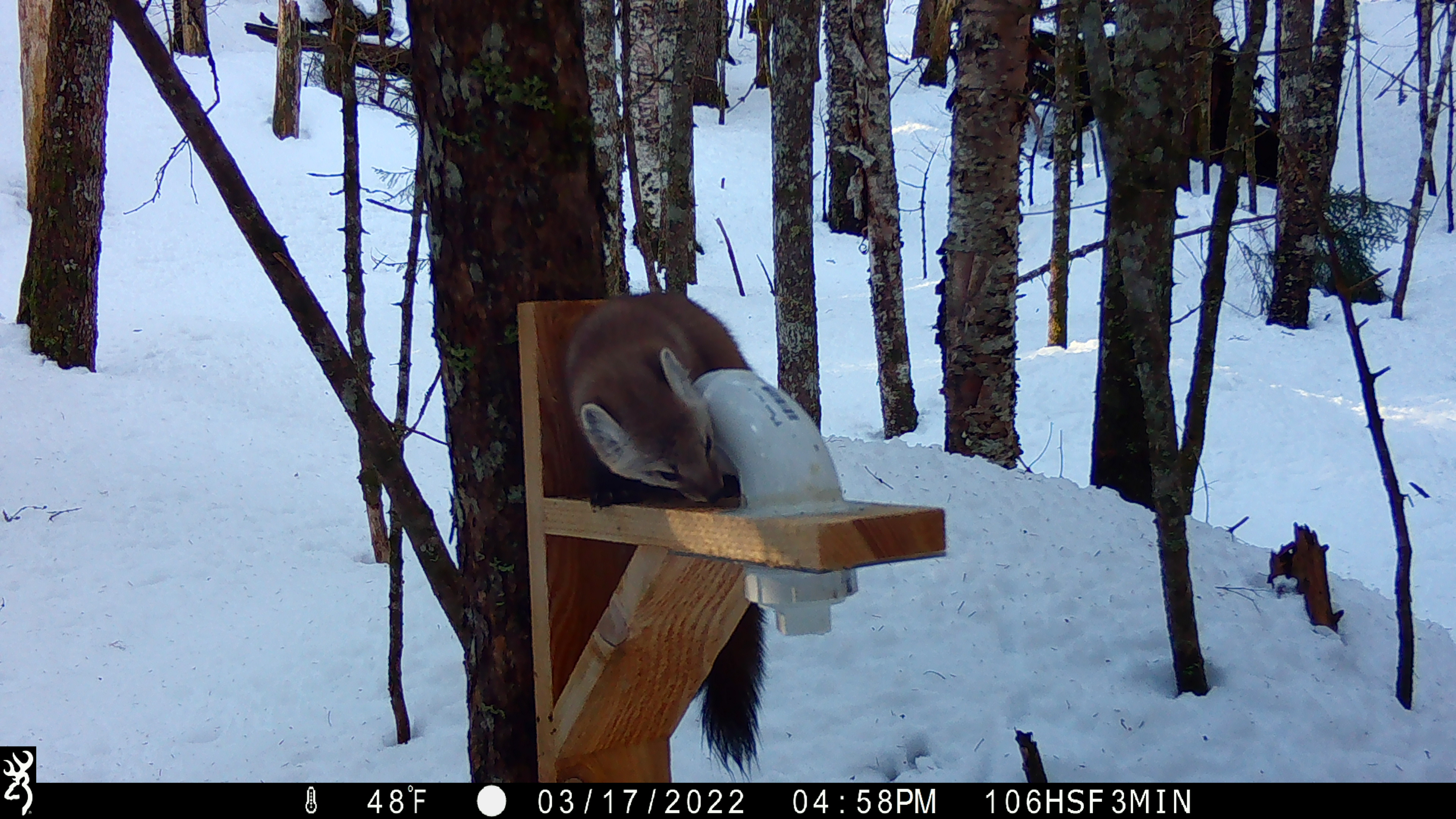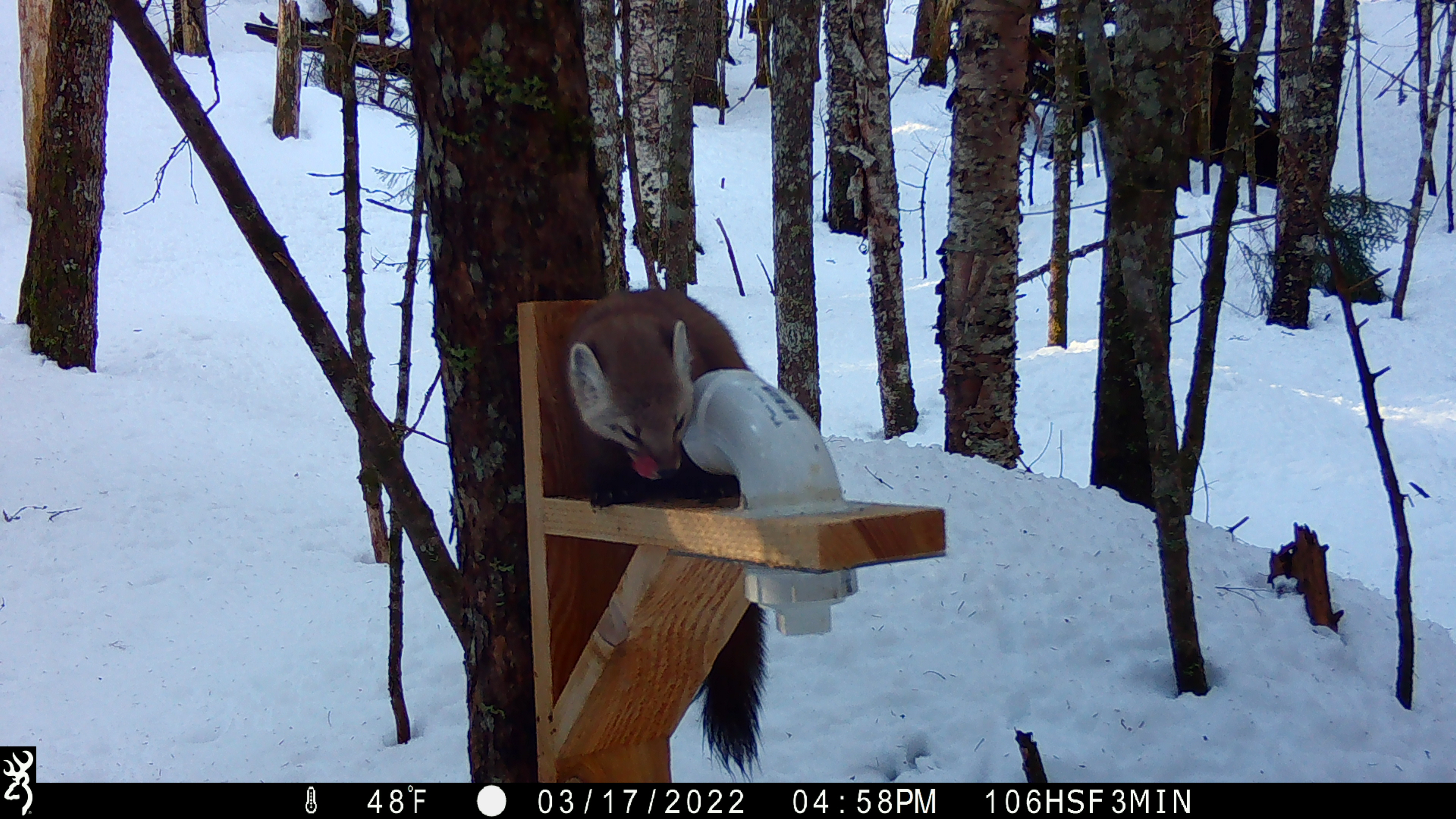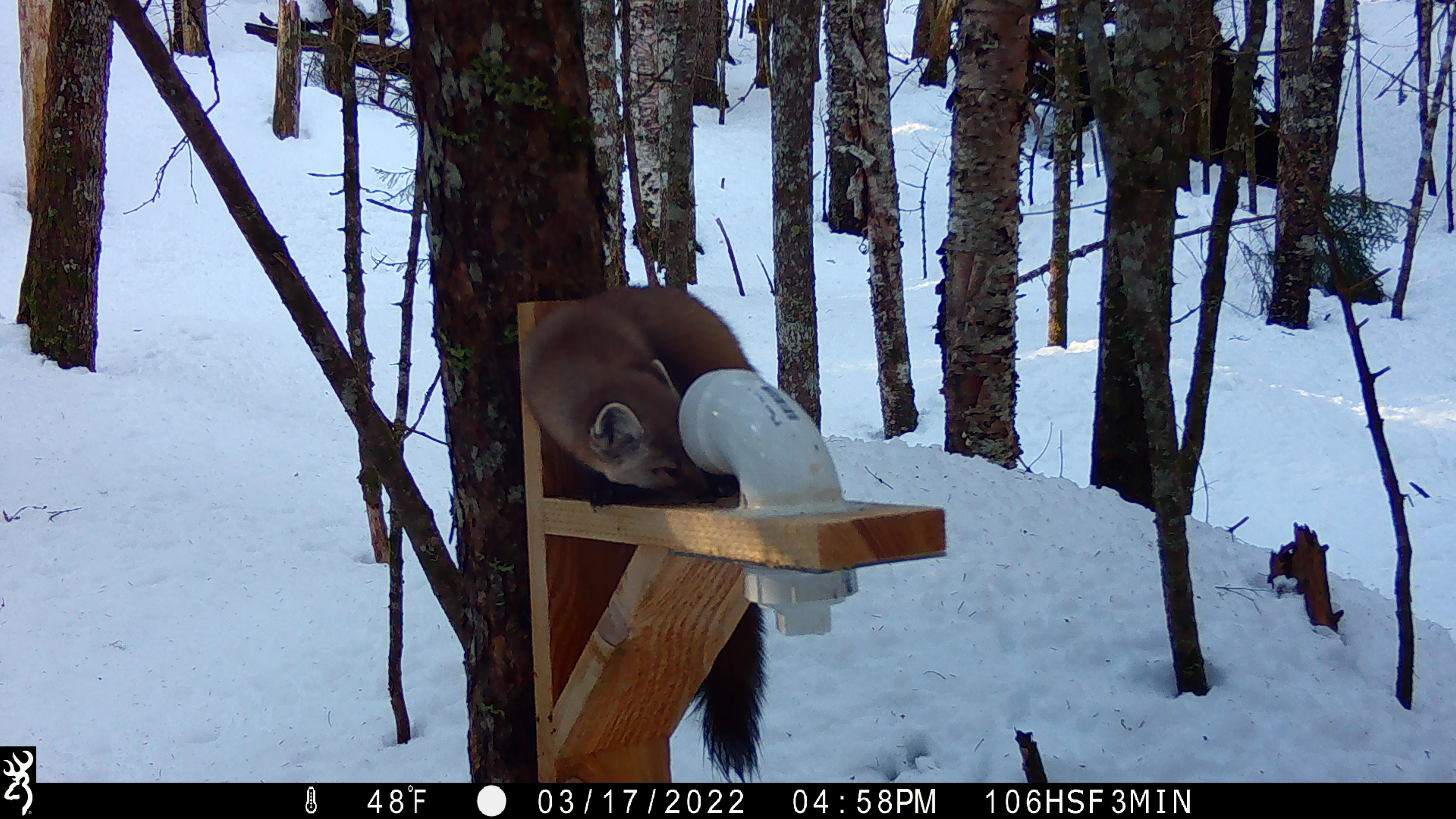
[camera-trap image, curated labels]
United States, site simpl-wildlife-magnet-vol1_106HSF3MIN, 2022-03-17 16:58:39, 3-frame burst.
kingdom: Animalia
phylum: Chordata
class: Mammalia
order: Carnivora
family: Mustelidae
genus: Martes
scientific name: Martes americana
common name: american marten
American marten (Martes americana).